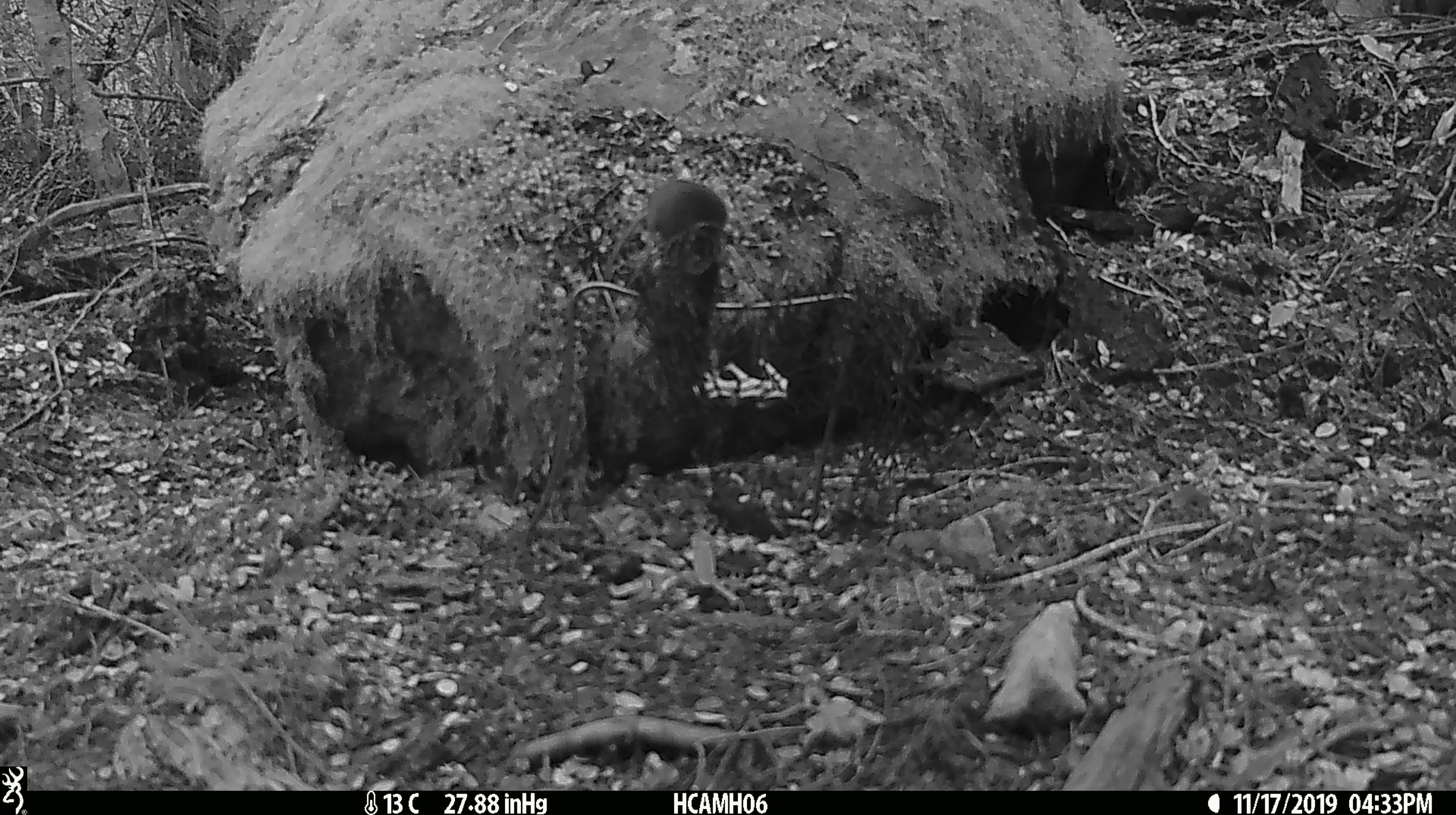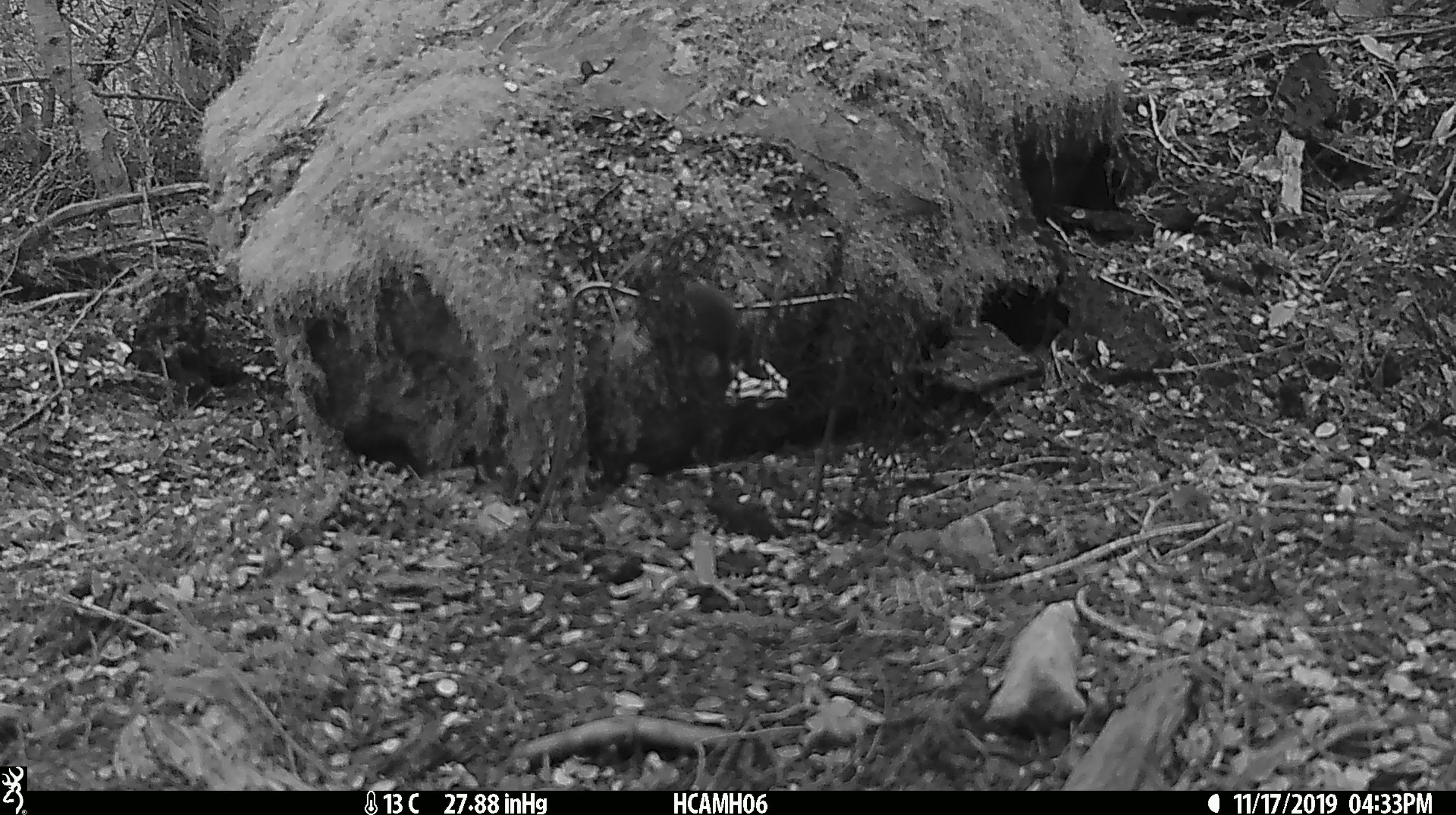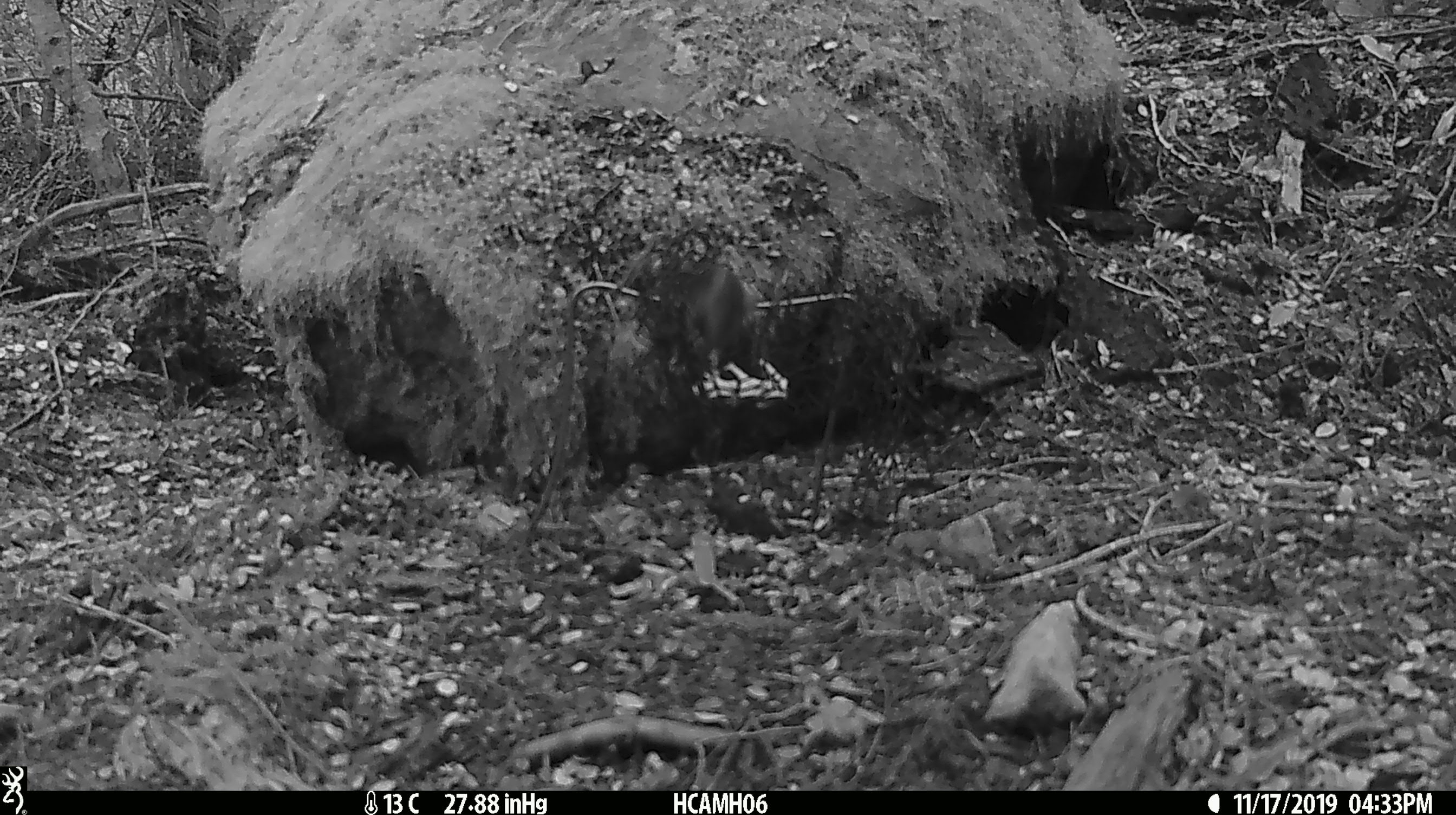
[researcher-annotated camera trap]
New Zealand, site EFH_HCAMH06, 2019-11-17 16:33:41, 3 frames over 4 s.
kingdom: Animalia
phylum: Chordata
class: Mammalia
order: Rodentia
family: Muridae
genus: Mus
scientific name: Mus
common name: mouse